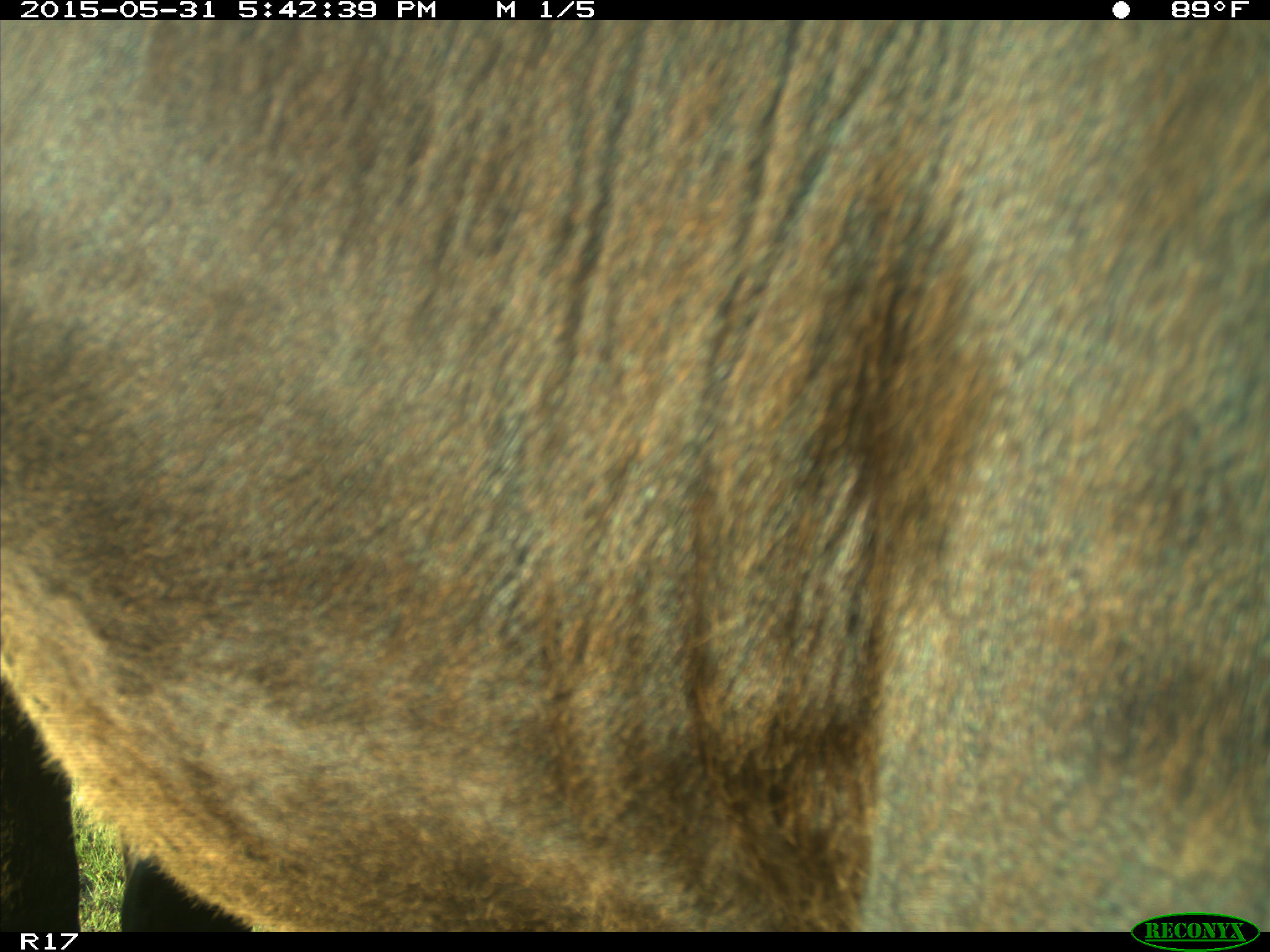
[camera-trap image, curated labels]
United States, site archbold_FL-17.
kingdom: Animalia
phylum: Chordata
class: Mammalia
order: Artiodactyla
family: Bovidae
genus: Bos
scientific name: Bos taurus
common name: domestic cow